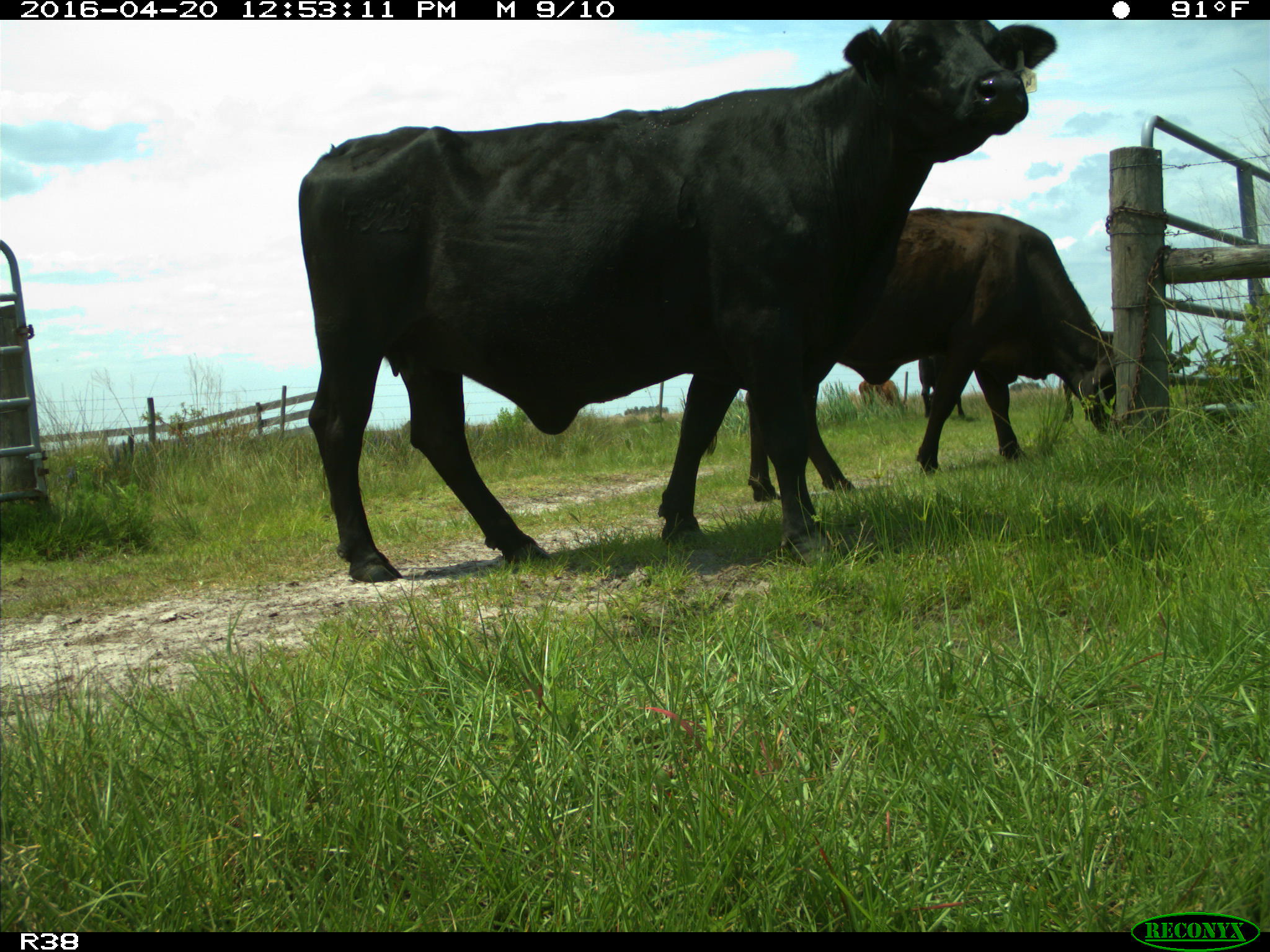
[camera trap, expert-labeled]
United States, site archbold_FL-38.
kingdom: Animalia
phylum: Chordata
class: Mammalia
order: Artiodactyla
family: Bovidae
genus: Bos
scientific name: Bos taurus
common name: domestic cow